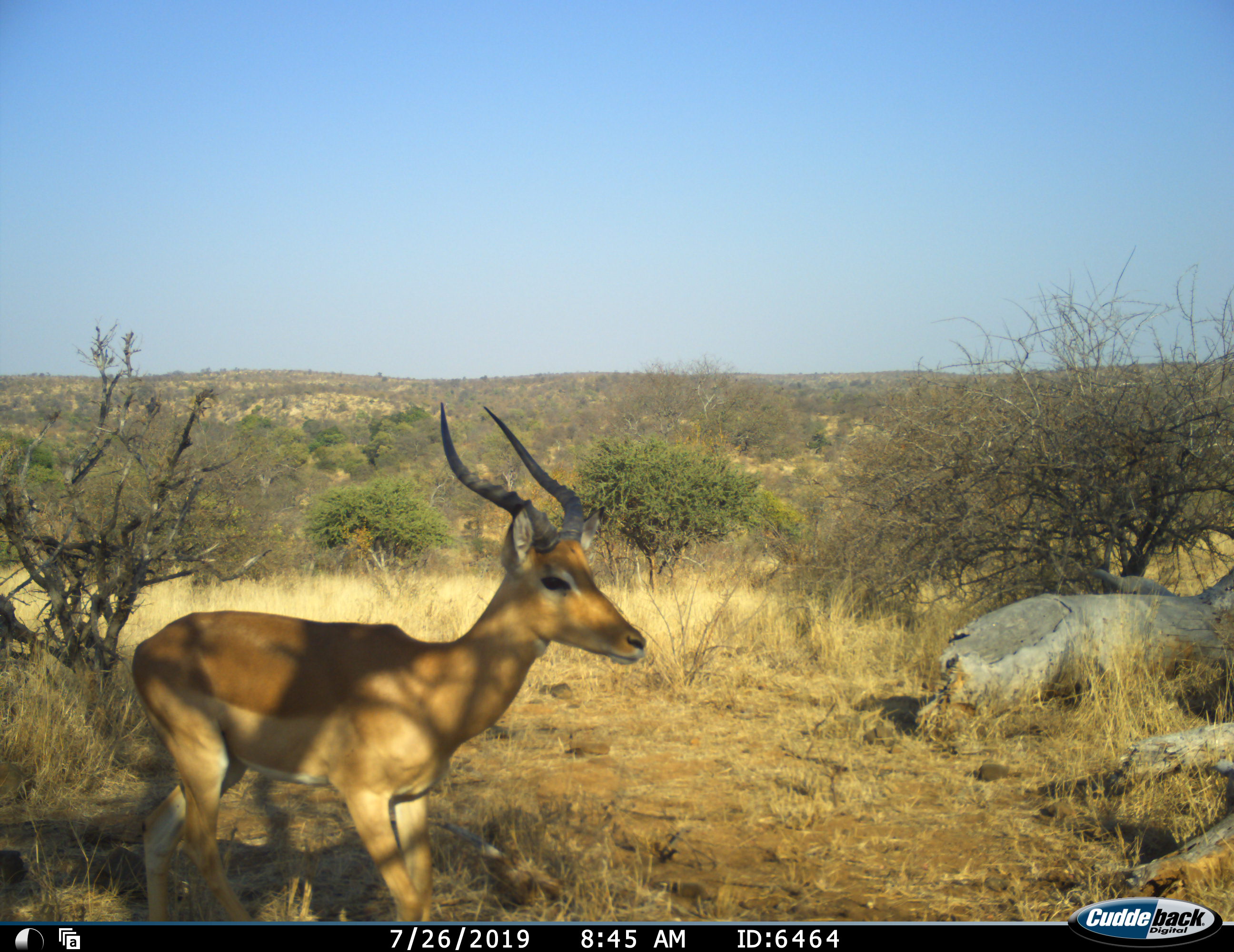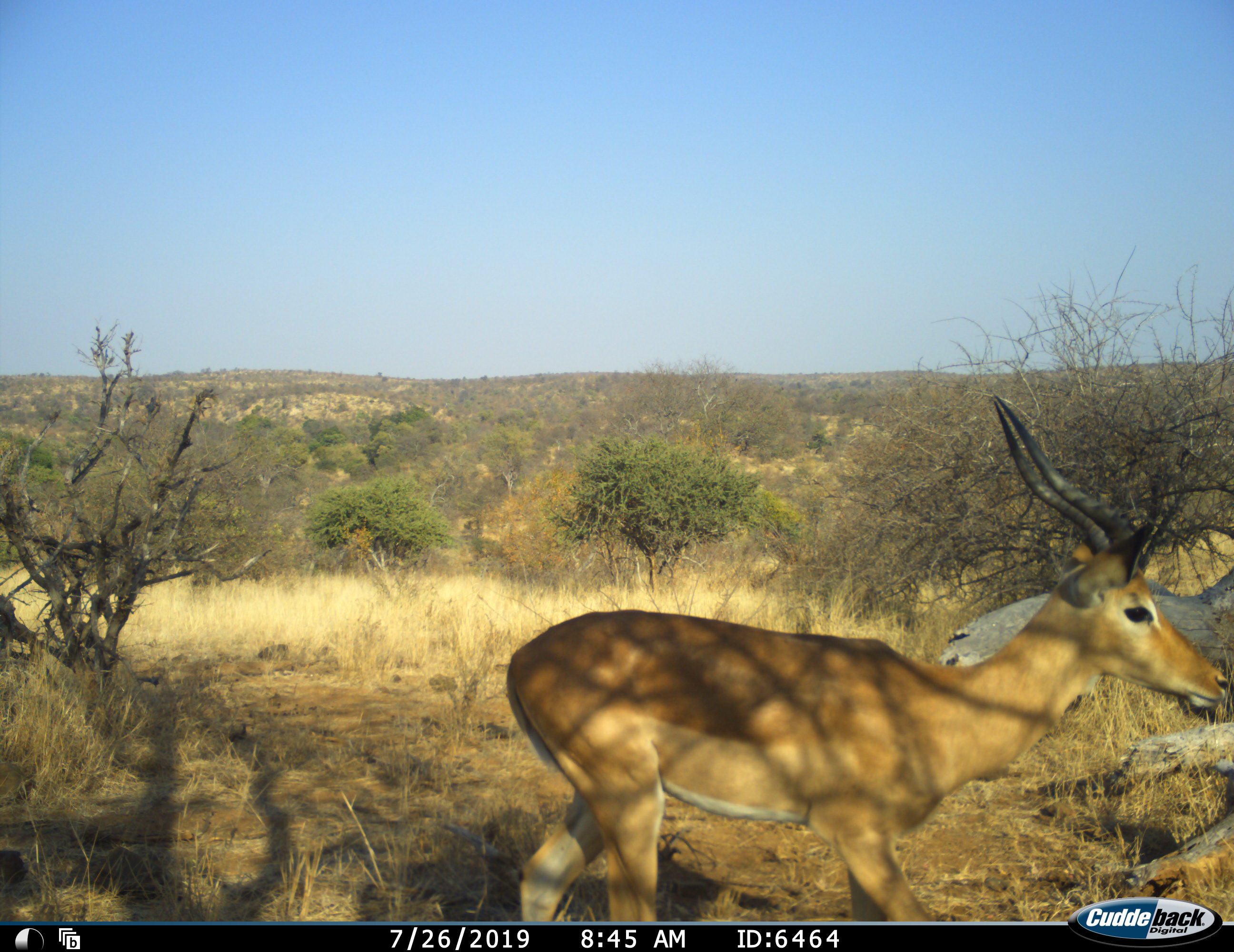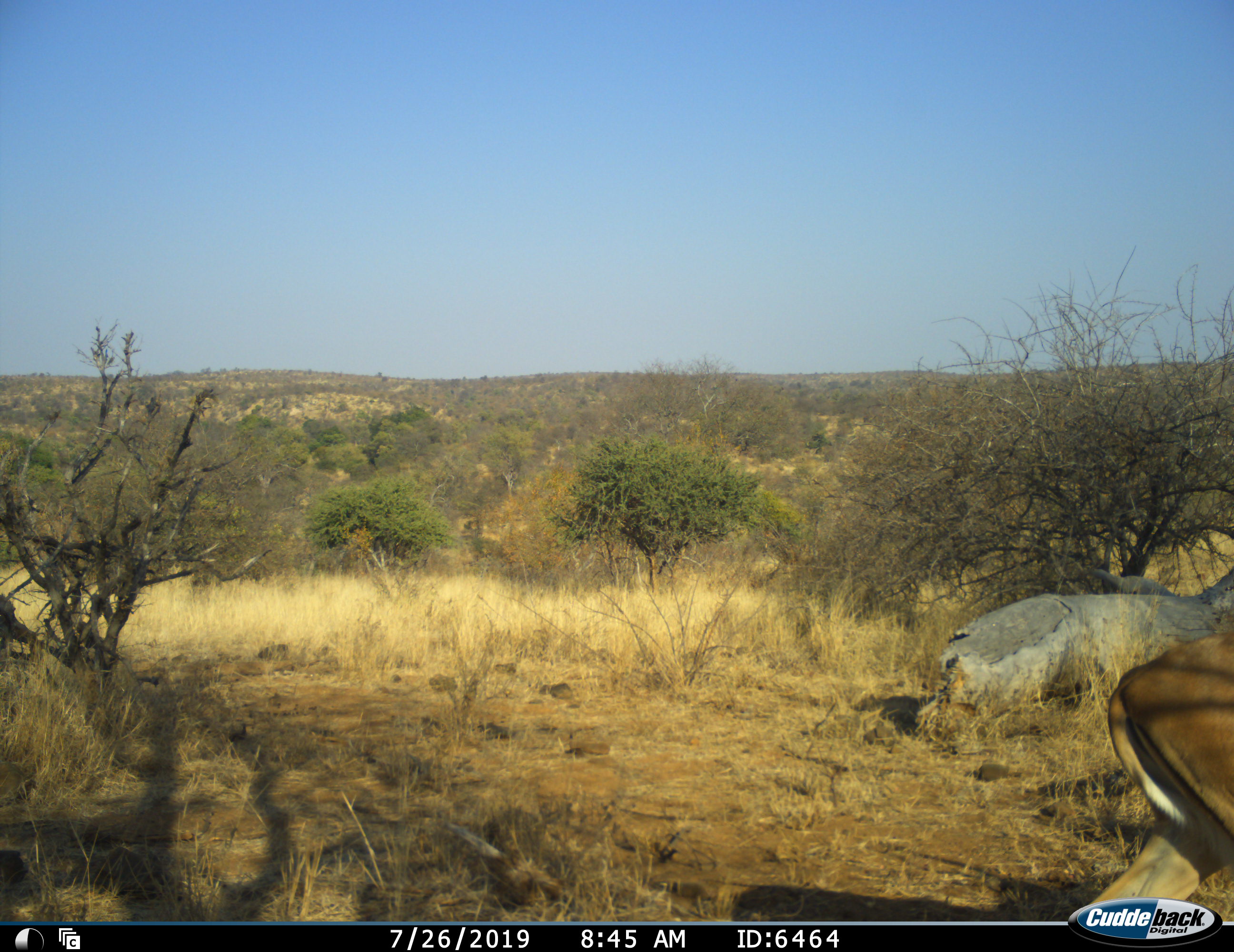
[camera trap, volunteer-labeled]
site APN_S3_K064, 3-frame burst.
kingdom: Animalia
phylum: Chordata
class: Mammalia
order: Artiodactyla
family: Bovidae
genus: Aepyceros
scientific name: Aepyceros melampus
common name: impala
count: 1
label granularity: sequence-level